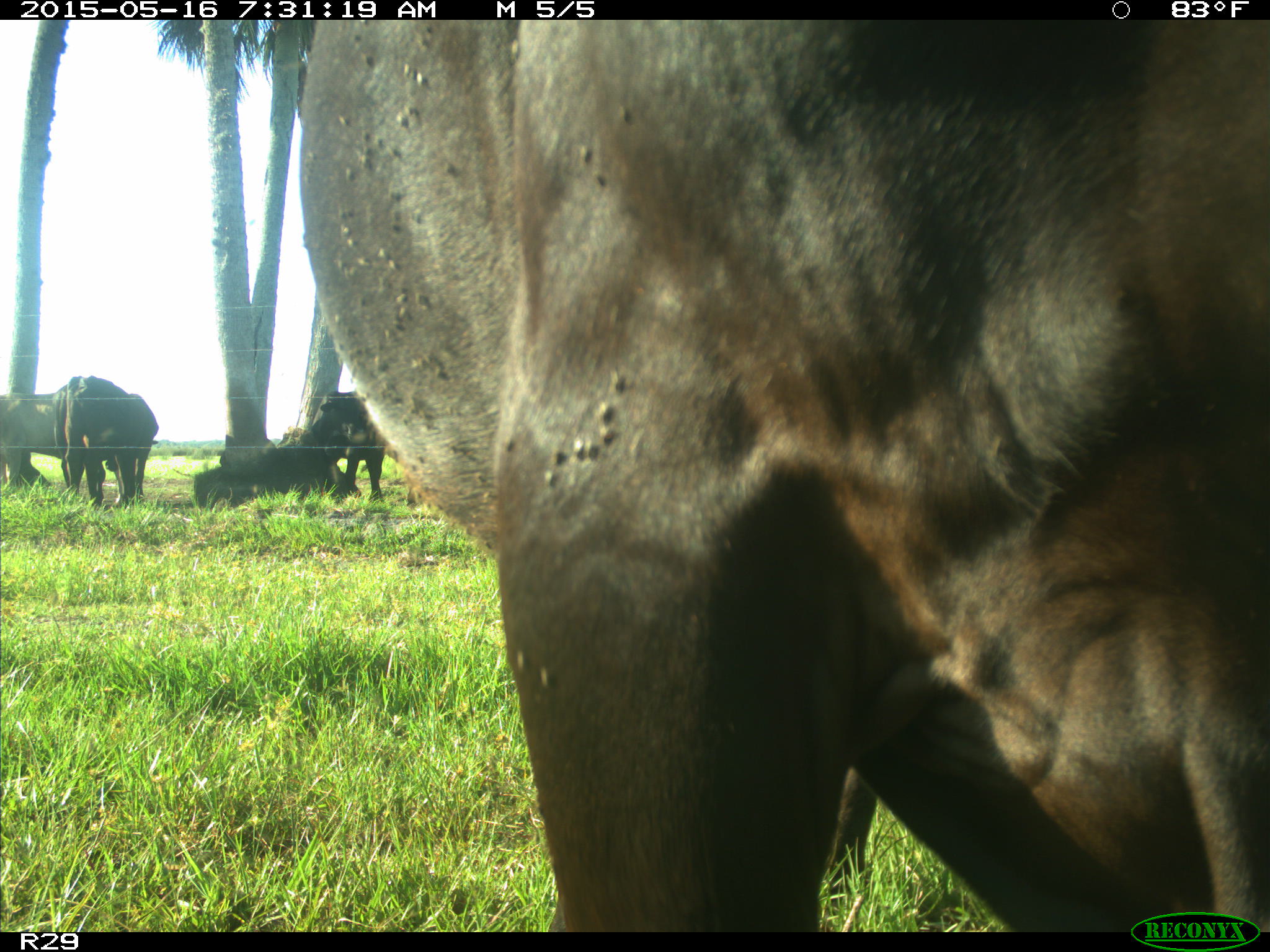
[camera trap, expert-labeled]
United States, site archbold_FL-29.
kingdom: Animalia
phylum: Chordata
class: Mammalia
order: Artiodactyla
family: Bovidae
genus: Bos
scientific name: Bos taurus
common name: domestic cow